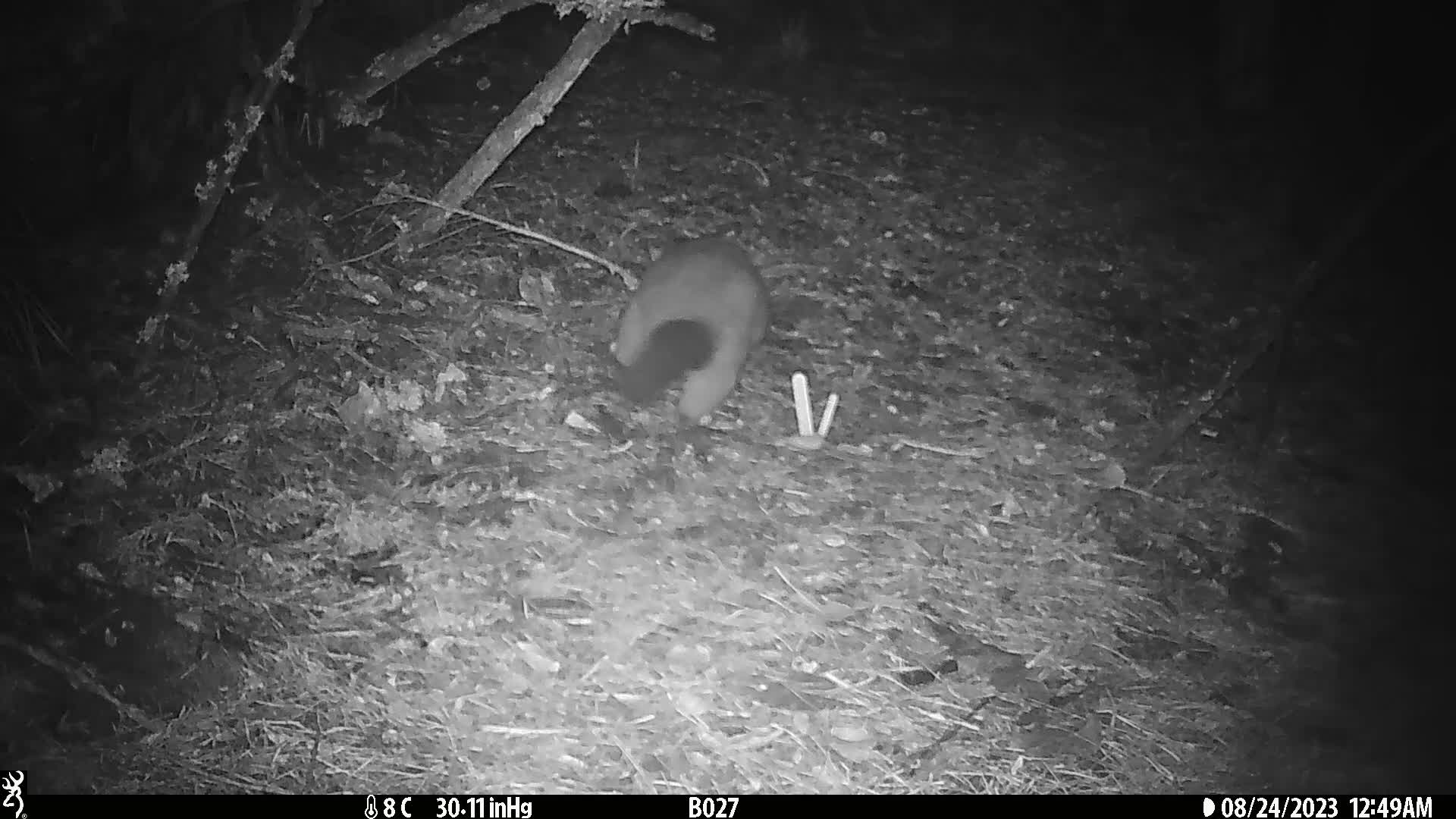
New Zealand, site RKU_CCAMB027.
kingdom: Animalia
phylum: Chordata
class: Mammalia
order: Diprotodontia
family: Phalangeridae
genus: Trichosurus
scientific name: Trichosurus vulpecula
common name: common brushtail possum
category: possum